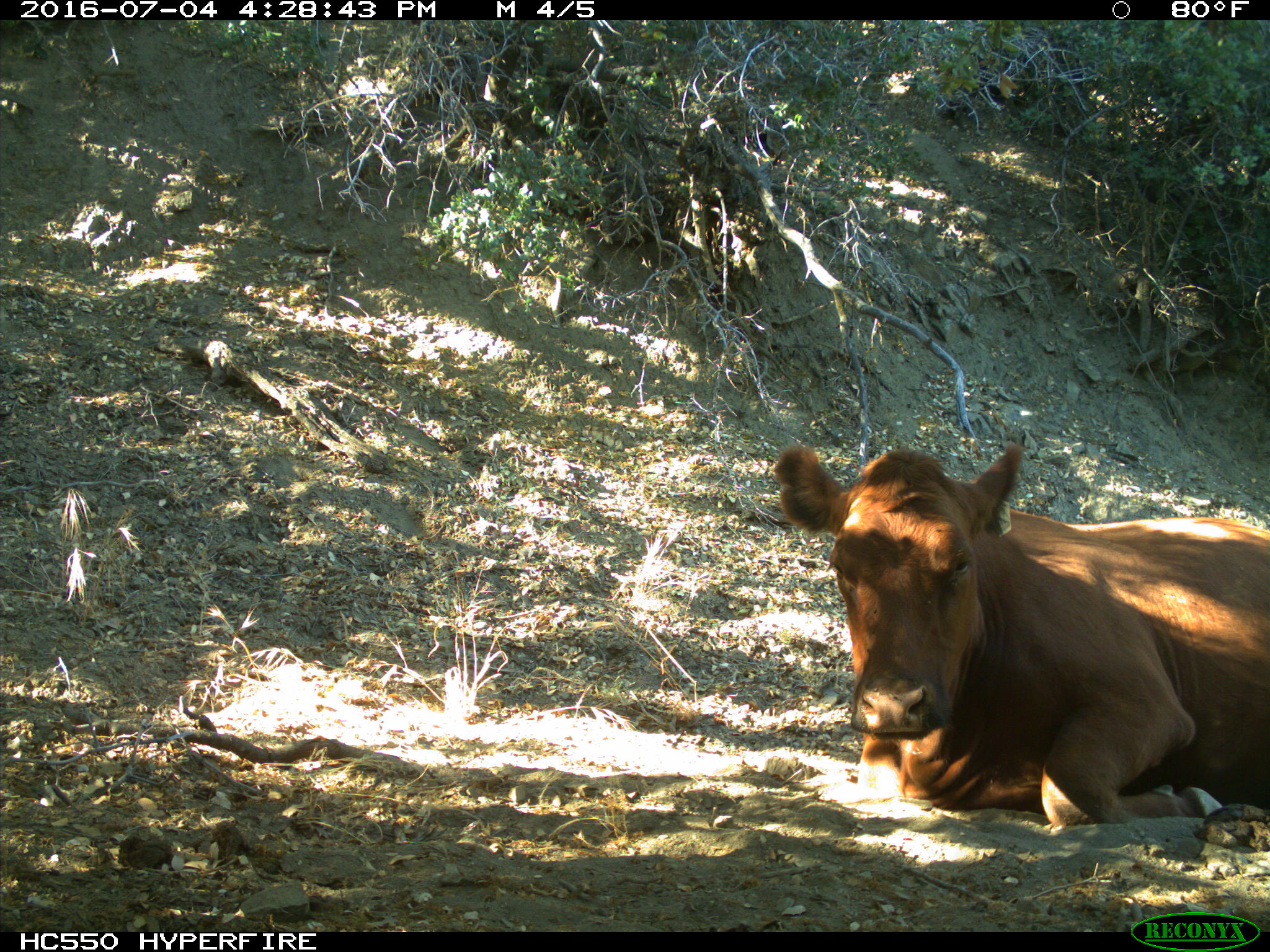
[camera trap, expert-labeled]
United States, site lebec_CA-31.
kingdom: Animalia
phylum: Chordata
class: Mammalia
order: Artiodactyla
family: Bovidae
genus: Bos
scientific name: Bos taurus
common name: domestic cow